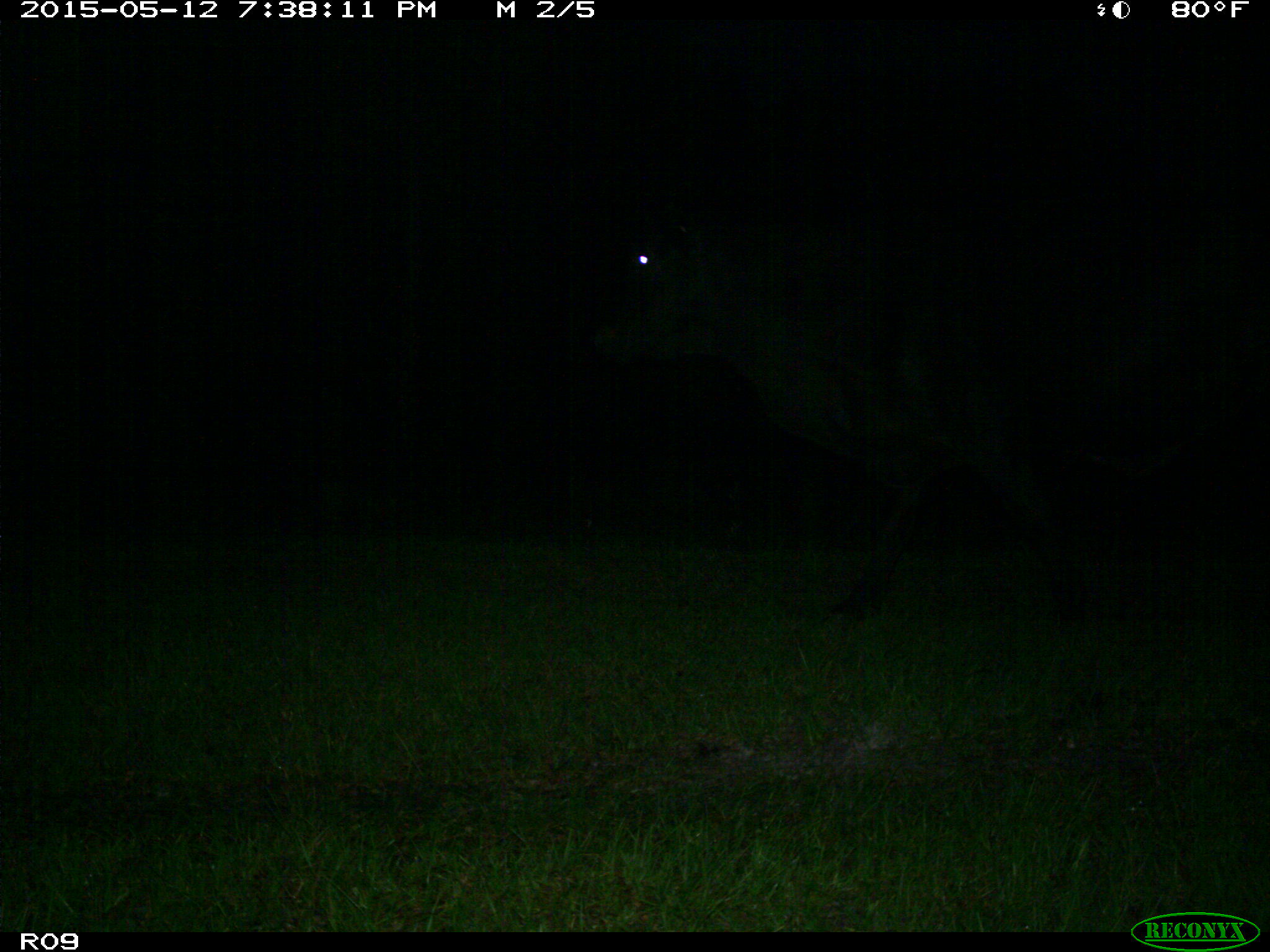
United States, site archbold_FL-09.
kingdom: Animalia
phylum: Chordata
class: Mammalia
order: Artiodactyla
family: Bovidae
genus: Bos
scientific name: Bos taurus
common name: domestic cow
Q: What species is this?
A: Bos taurus (domestic cow).